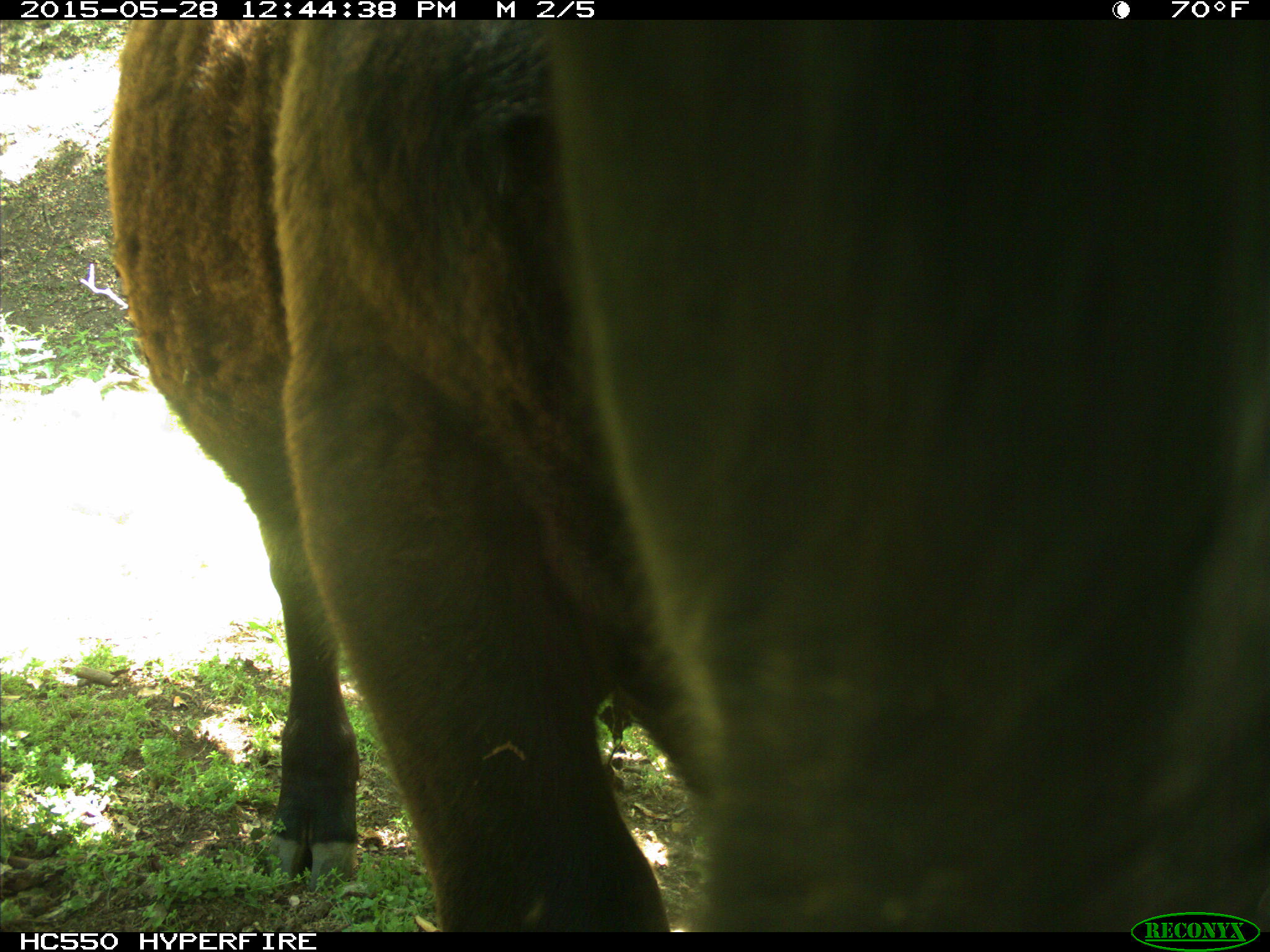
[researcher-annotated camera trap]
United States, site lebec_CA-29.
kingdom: Animalia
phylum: Chordata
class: Mammalia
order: Artiodactyla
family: Bovidae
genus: Bos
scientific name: Bos taurus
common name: domestic cow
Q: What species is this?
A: Bos taurus (domestic cow).